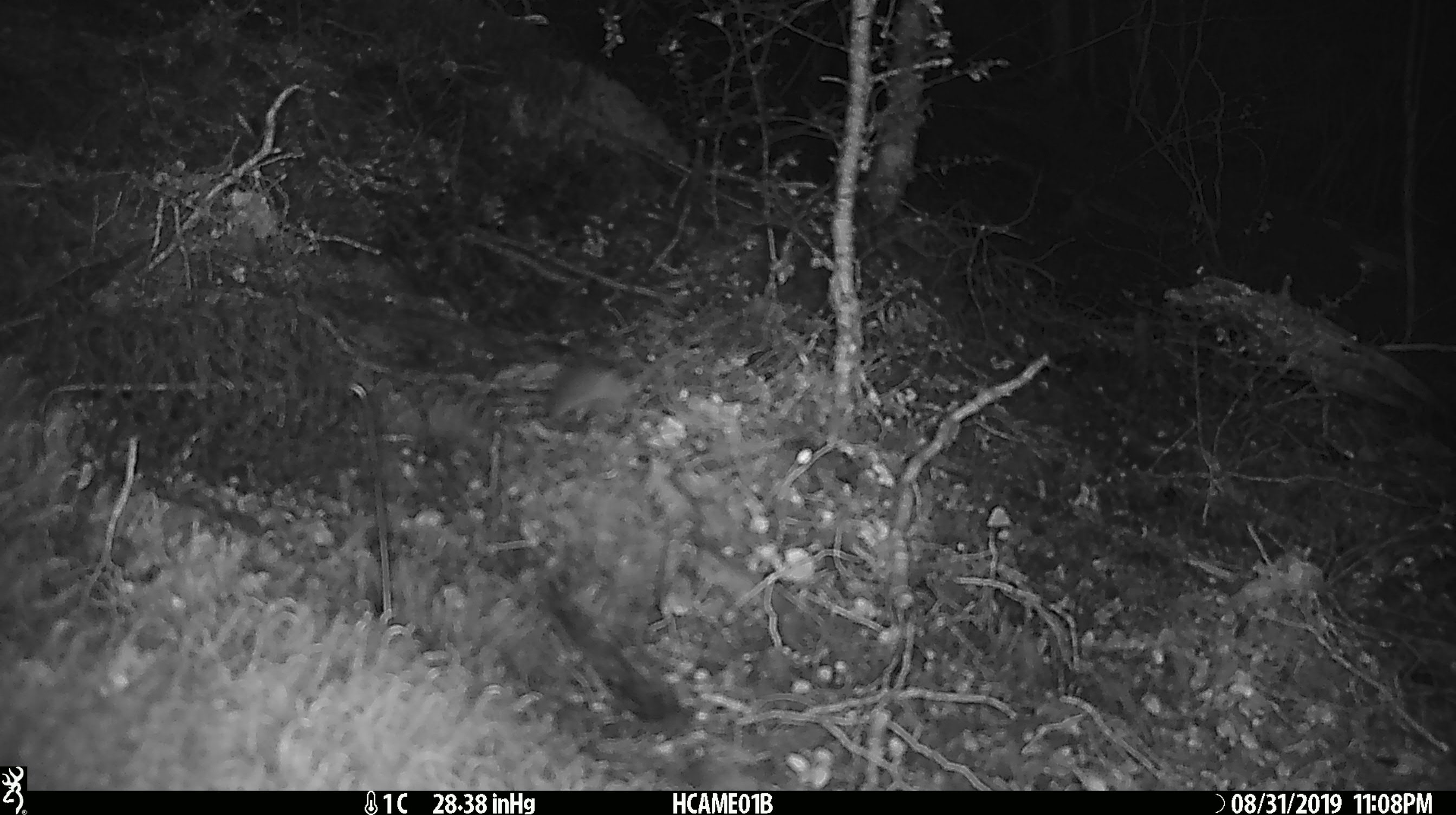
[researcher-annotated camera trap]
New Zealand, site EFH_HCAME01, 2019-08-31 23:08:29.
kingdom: Animalia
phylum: Chordata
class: Mammalia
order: Rodentia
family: Muridae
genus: Mus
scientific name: Mus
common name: mouse